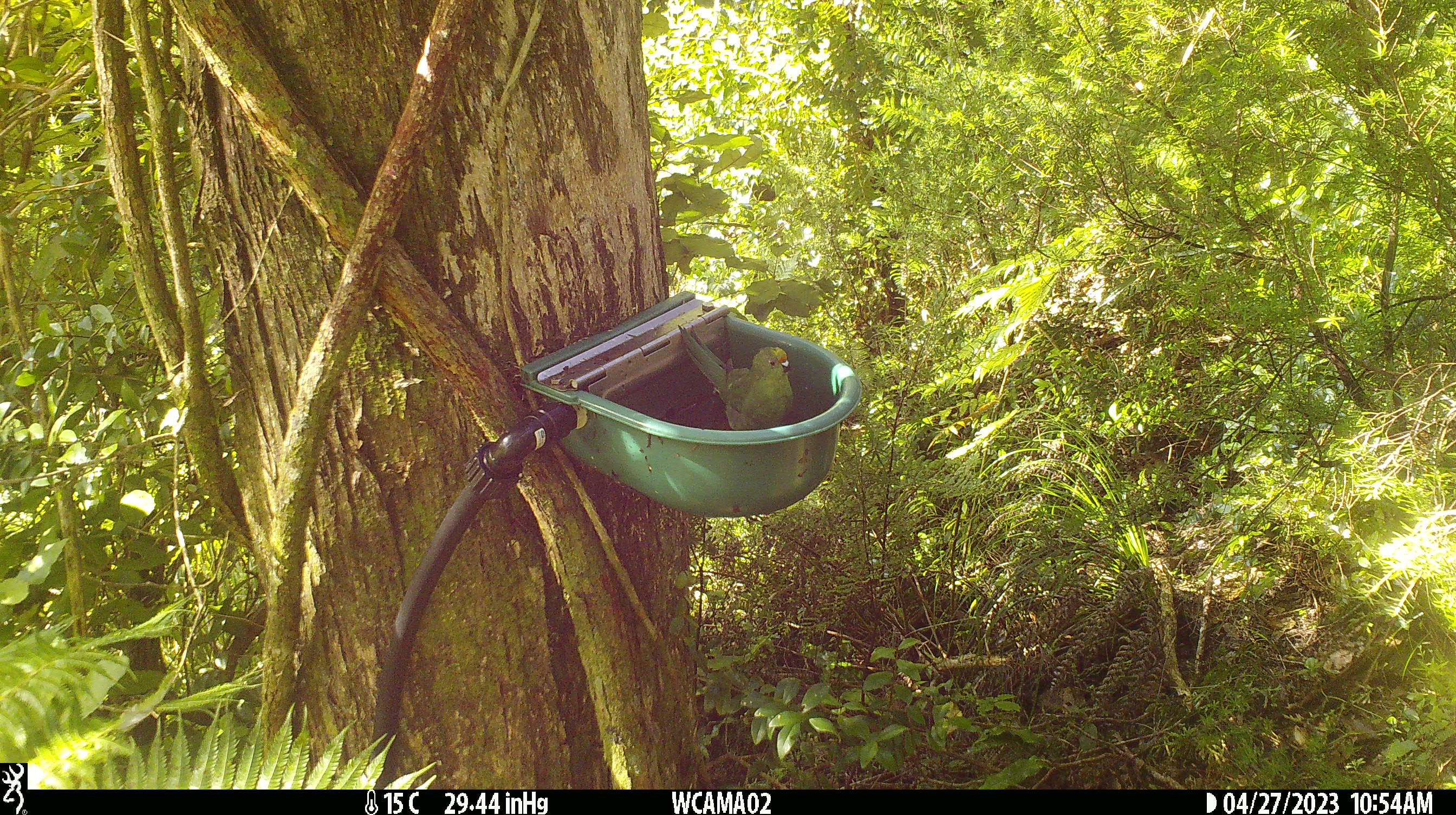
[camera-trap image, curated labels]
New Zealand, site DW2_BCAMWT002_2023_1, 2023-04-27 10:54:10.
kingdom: Animalia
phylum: Chordata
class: Aves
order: Psittaciformes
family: Psittaculidae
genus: Cyanoramphus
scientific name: Cyanoramphus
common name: parakeet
Parakeet (Cyanoramphus).